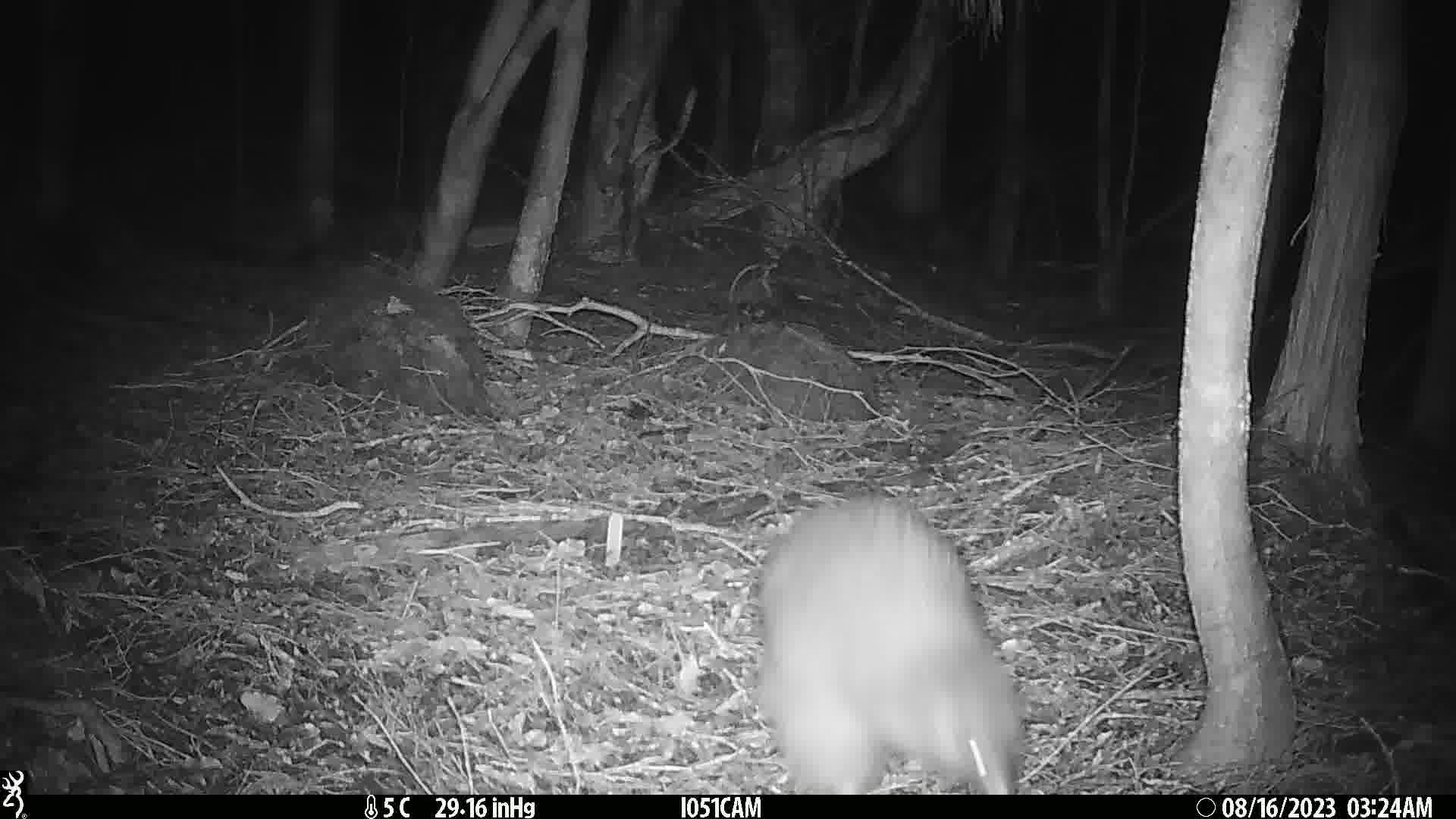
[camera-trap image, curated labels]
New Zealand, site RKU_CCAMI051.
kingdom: Animalia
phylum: Chordata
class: Aves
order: Apterygiformes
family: Apterygidae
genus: Apteryx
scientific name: Apteryx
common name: kiwi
Kiwi (Apteryx).